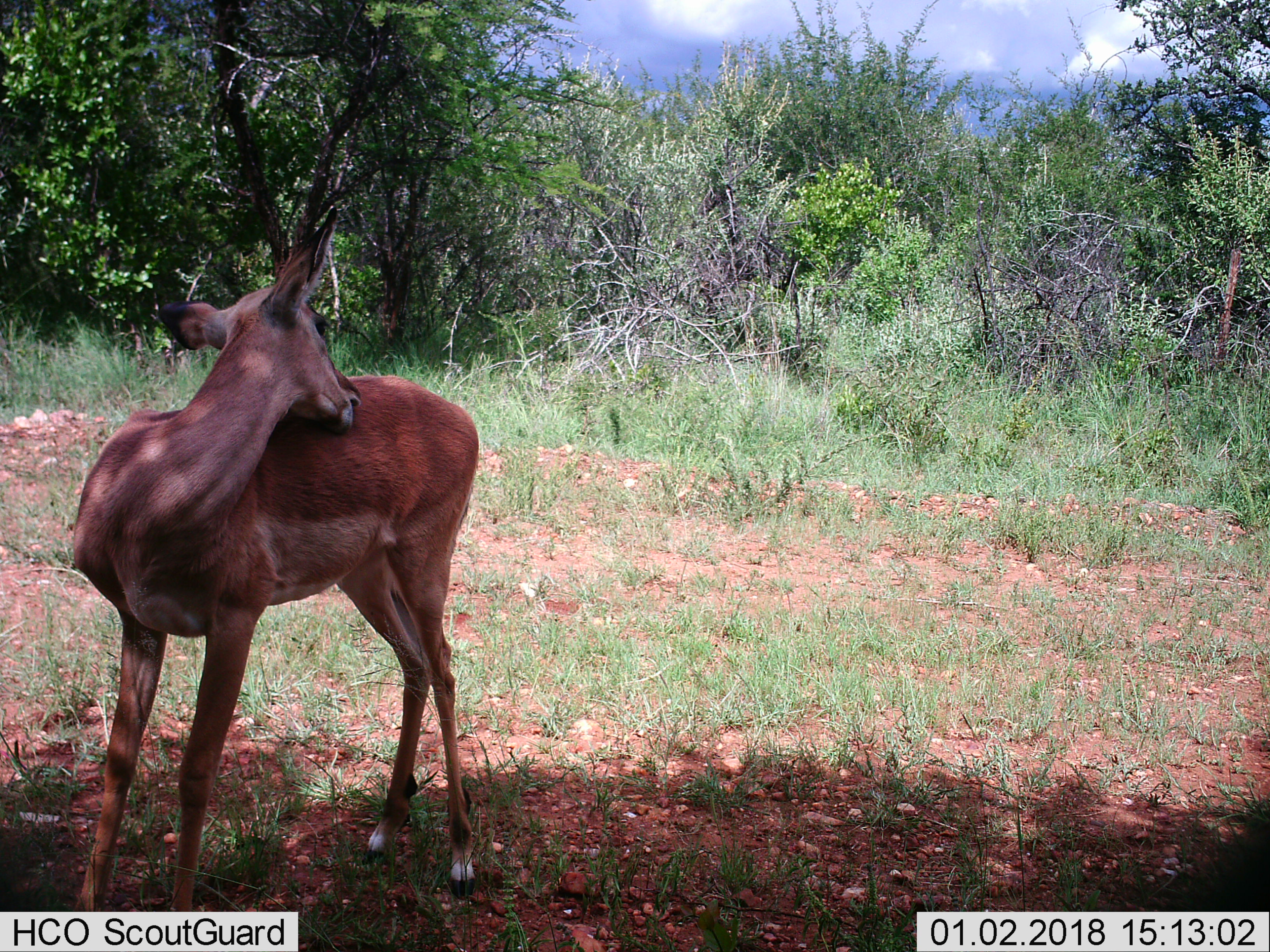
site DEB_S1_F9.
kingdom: Animalia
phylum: Chordata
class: Mammalia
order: Artiodactyla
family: Bovidae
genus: Aepyceros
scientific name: Aepyceros melampus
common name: impala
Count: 1.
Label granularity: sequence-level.